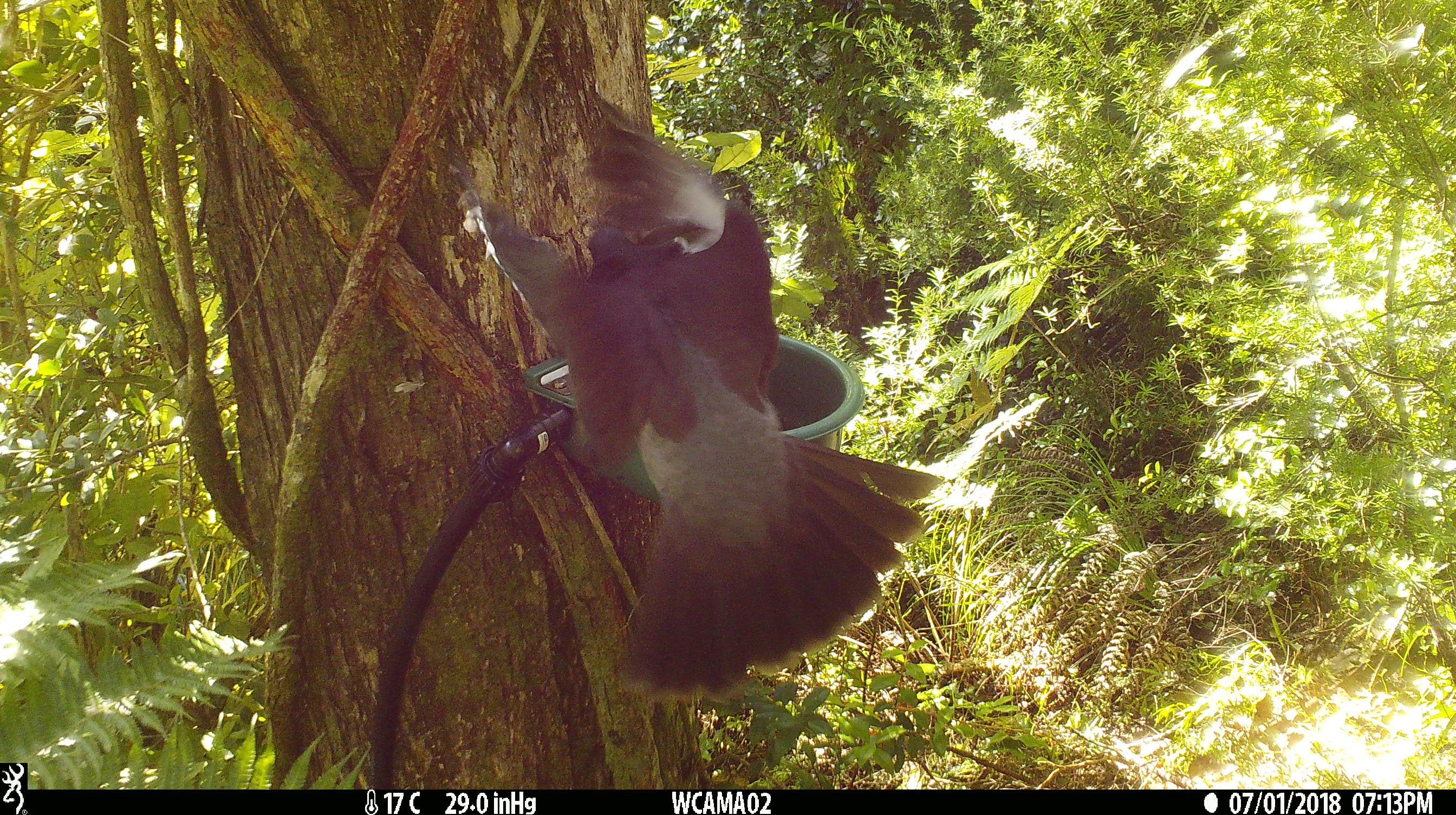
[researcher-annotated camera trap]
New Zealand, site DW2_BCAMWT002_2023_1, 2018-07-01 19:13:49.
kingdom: Animalia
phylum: Chordata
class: Aves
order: Columbiformes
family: Columbidae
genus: Hemiphaga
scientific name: Hemiphaga novaeseelandiae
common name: new zealand pigeon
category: kereru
Kereru (new zealand pigeon) (Hemiphaga novaeseelandiae).